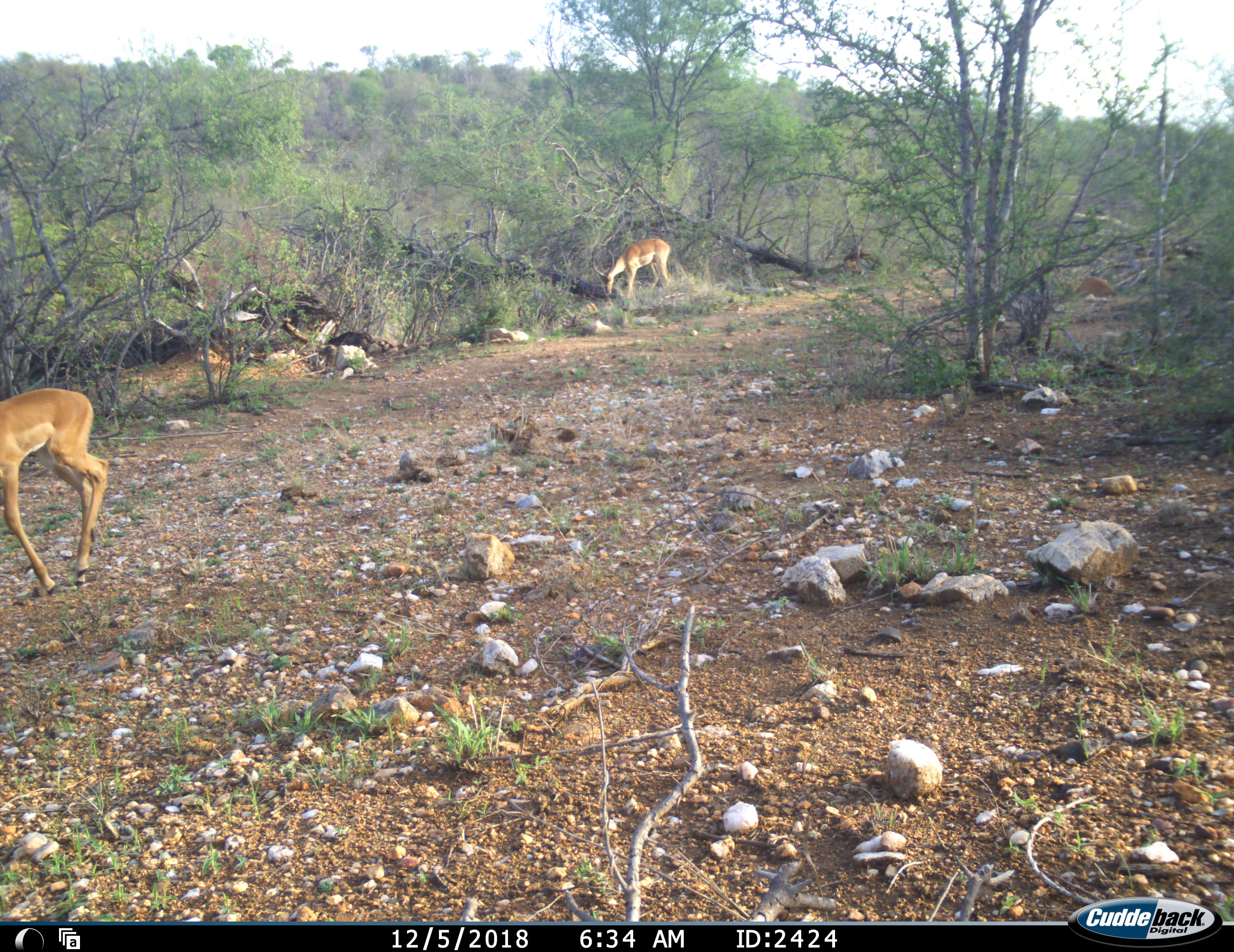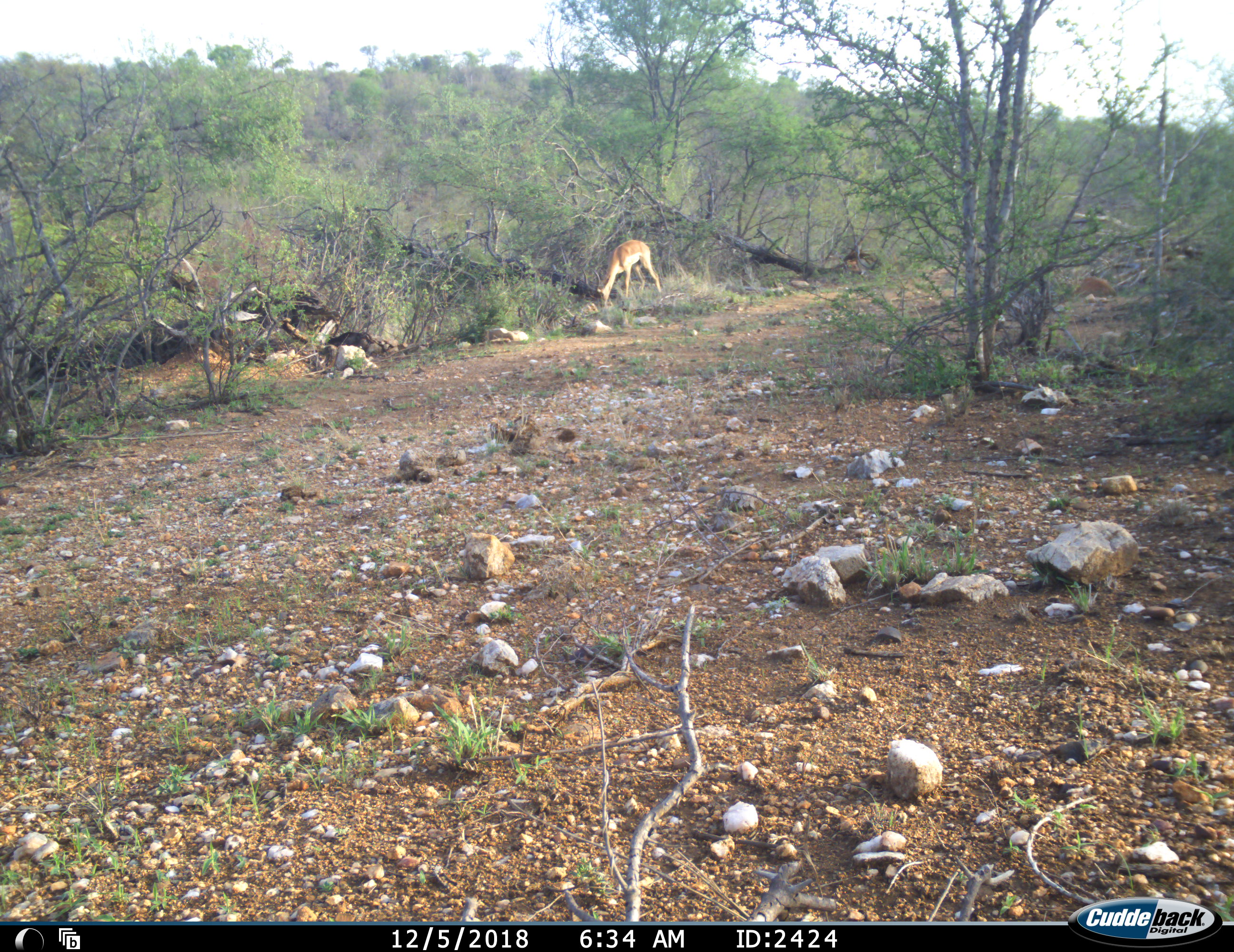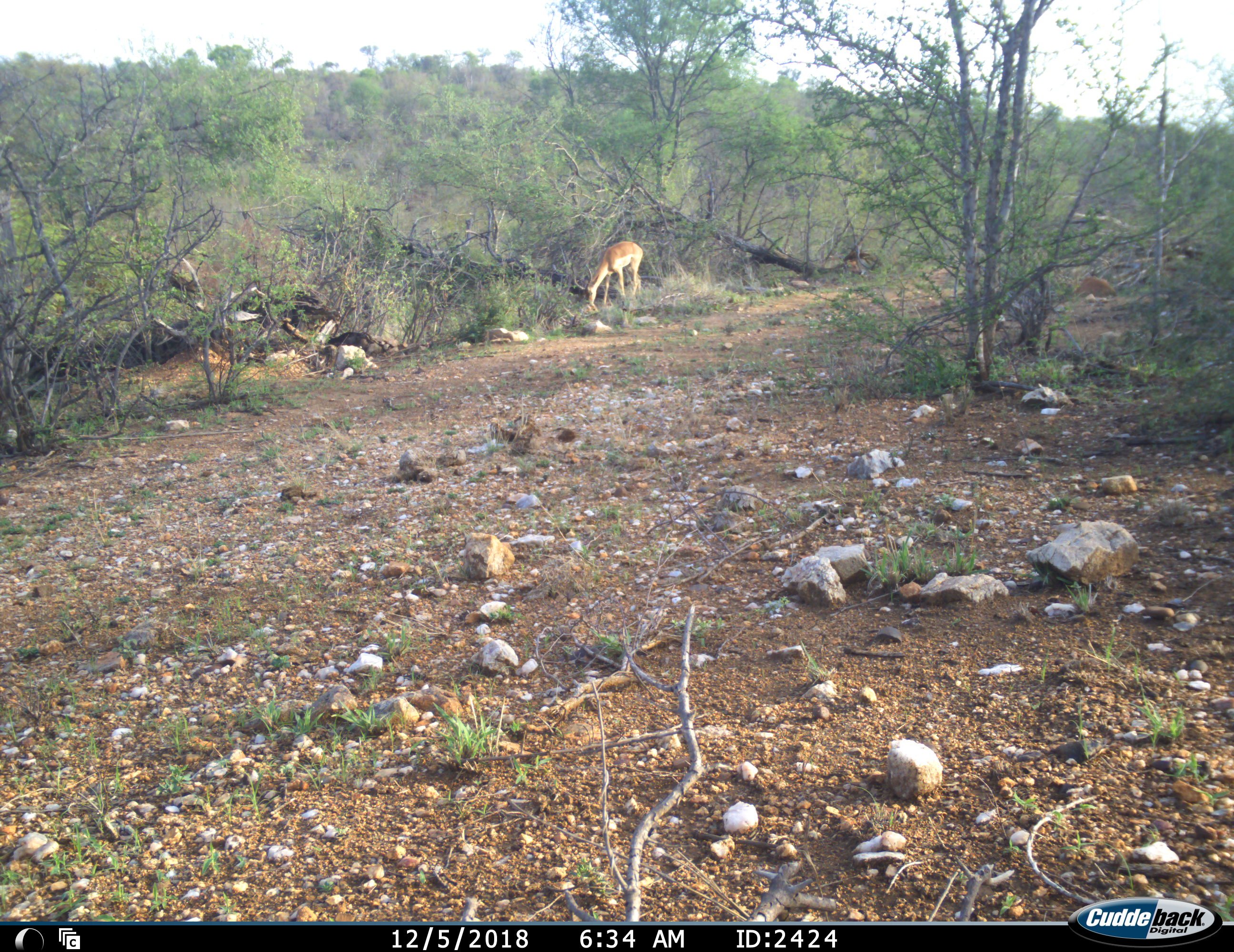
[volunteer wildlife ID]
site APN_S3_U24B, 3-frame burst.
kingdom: Animalia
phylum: Chordata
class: Mammalia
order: Artiodactyla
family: Bovidae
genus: Aepyceros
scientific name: Aepyceros melampus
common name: impala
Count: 2.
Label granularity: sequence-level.